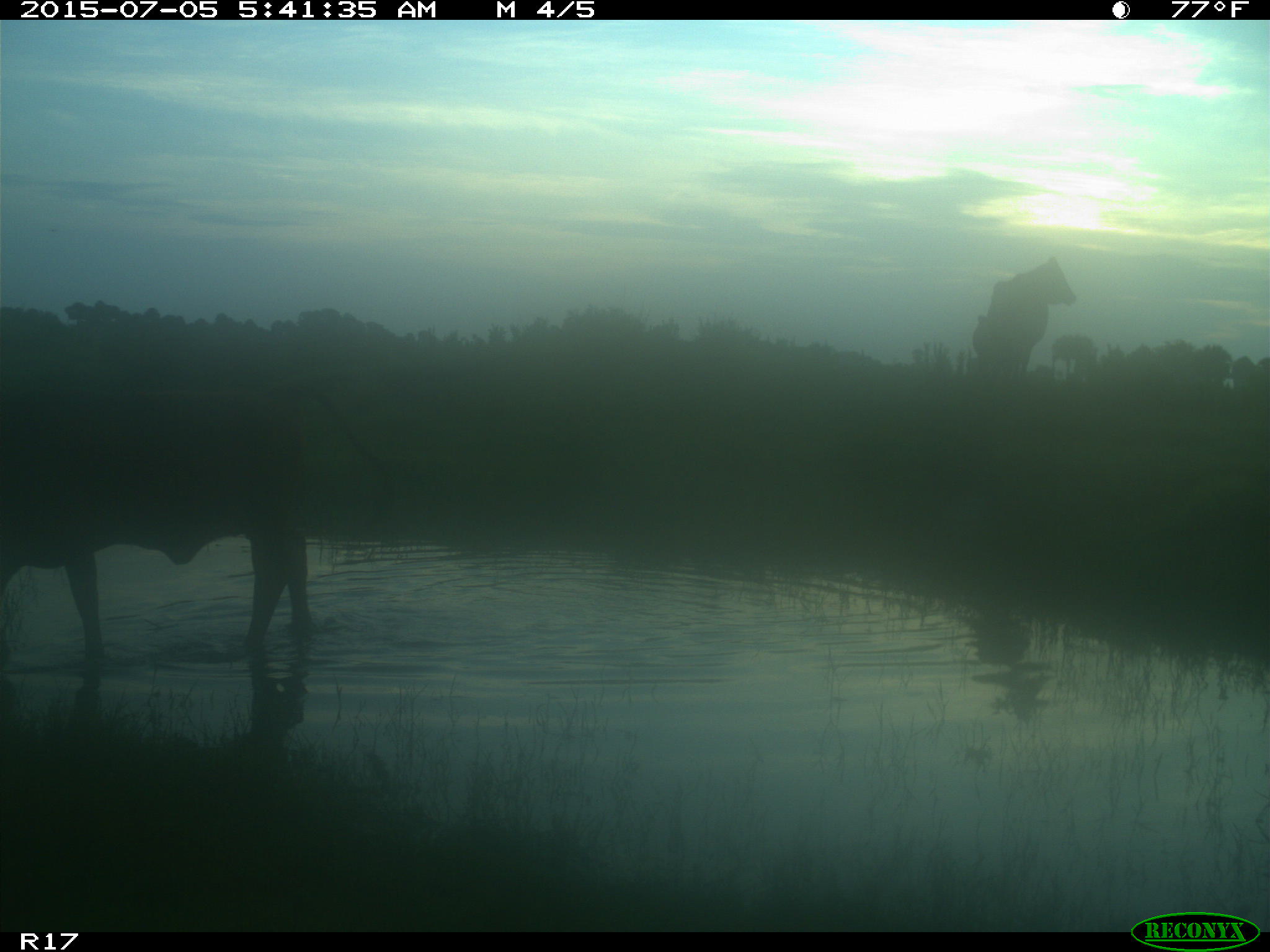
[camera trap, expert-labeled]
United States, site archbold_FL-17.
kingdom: Animalia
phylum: Chordata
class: Mammalia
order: Artiodactyla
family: Bovidae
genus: Bos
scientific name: Bos taurus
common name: domestic cow